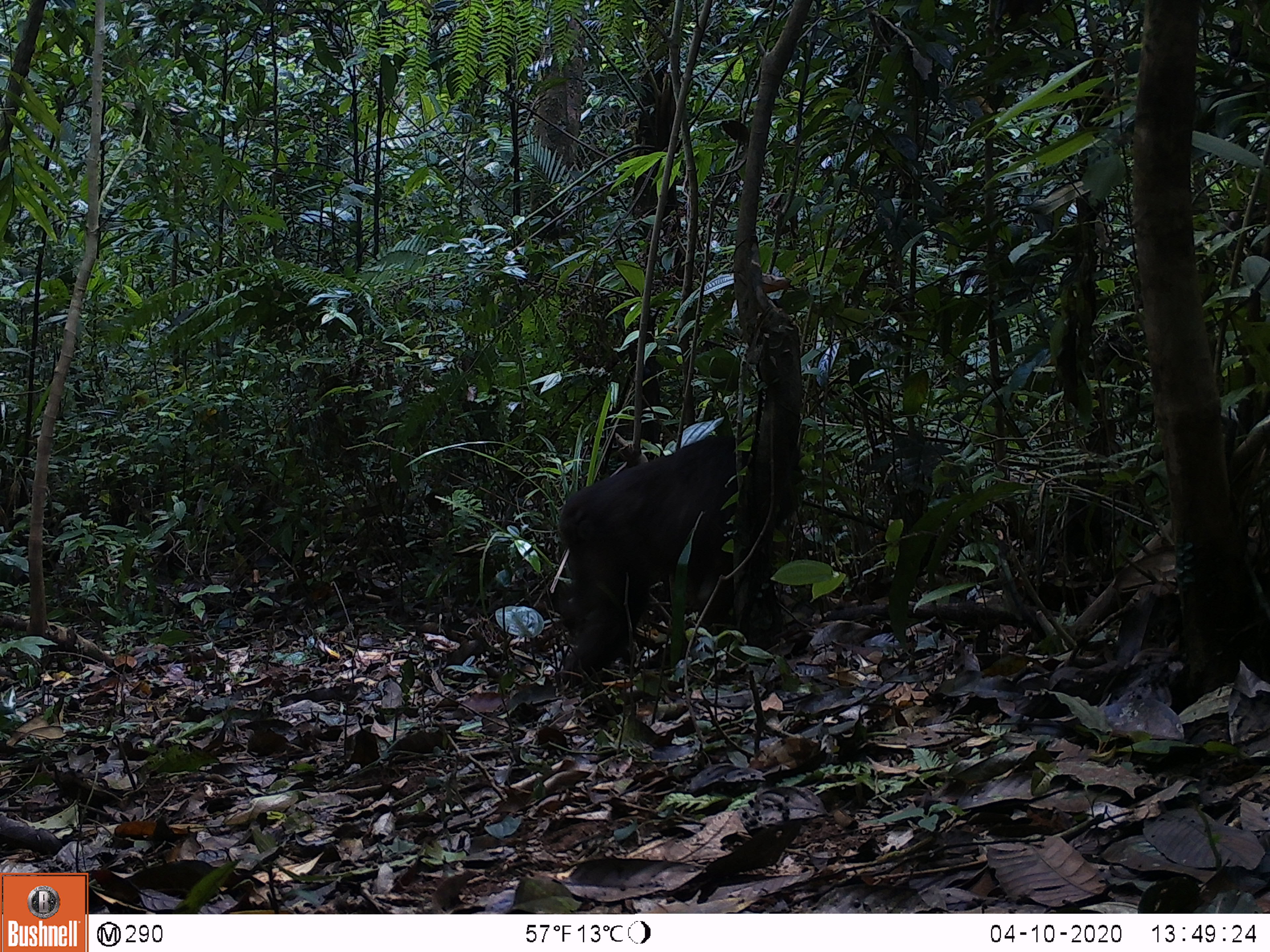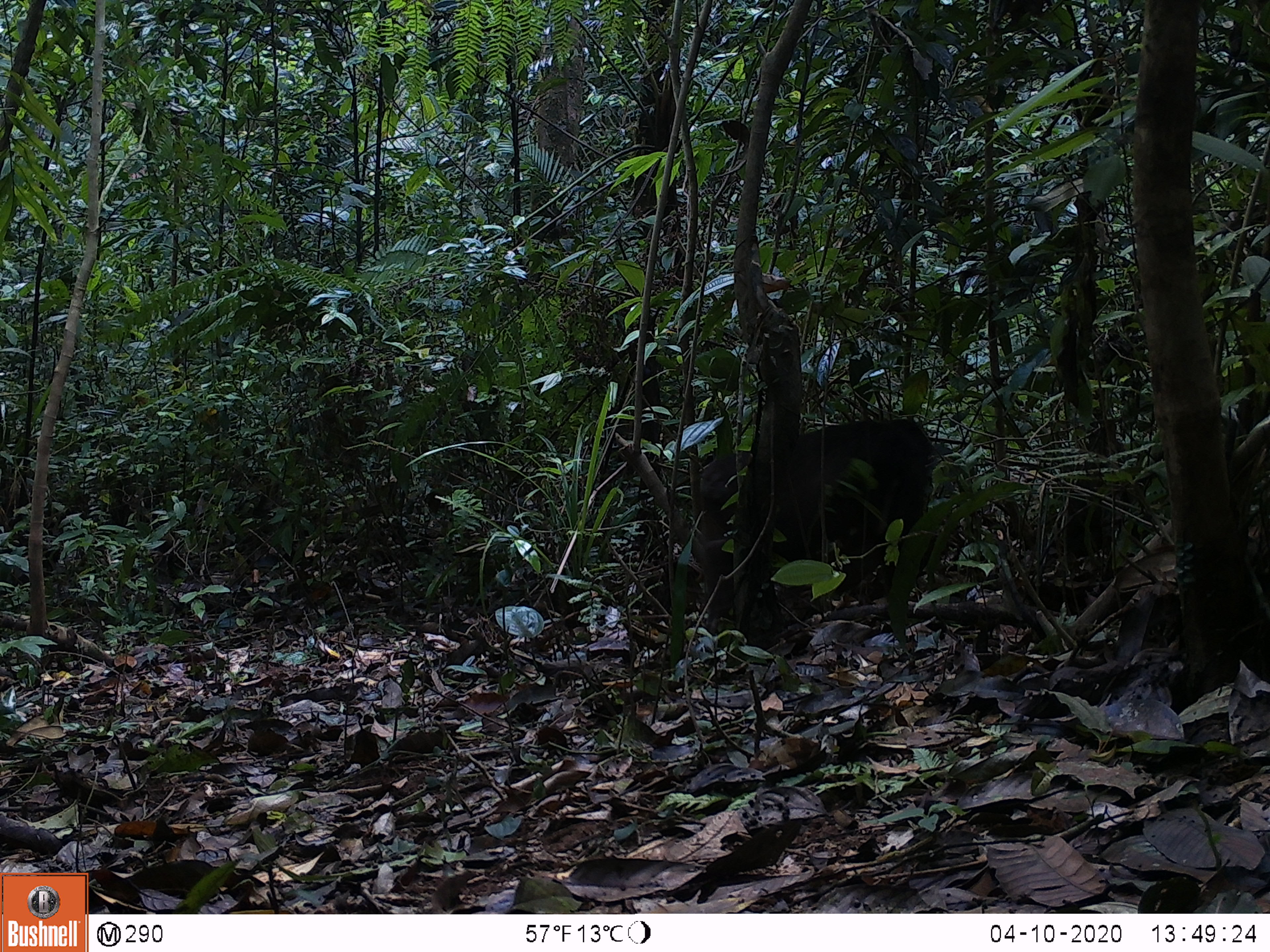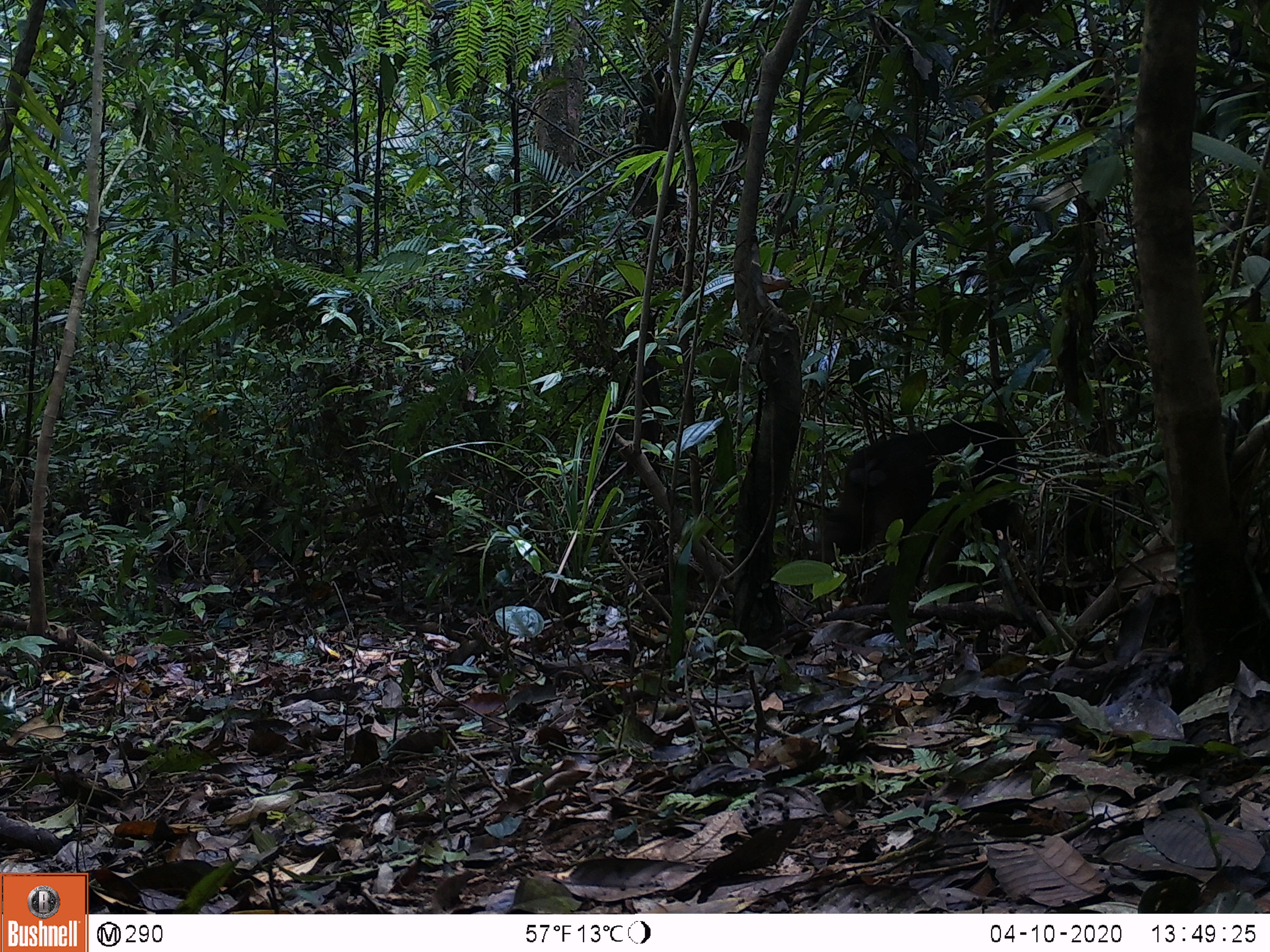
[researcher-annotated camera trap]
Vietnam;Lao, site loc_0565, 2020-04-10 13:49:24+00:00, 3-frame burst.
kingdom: Animalia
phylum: Chordata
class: Mammalia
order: Primates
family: Cercopithecidae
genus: Macaca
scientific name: Macaca arctoides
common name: stump-tailed macaque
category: stump tailed macaque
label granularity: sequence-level